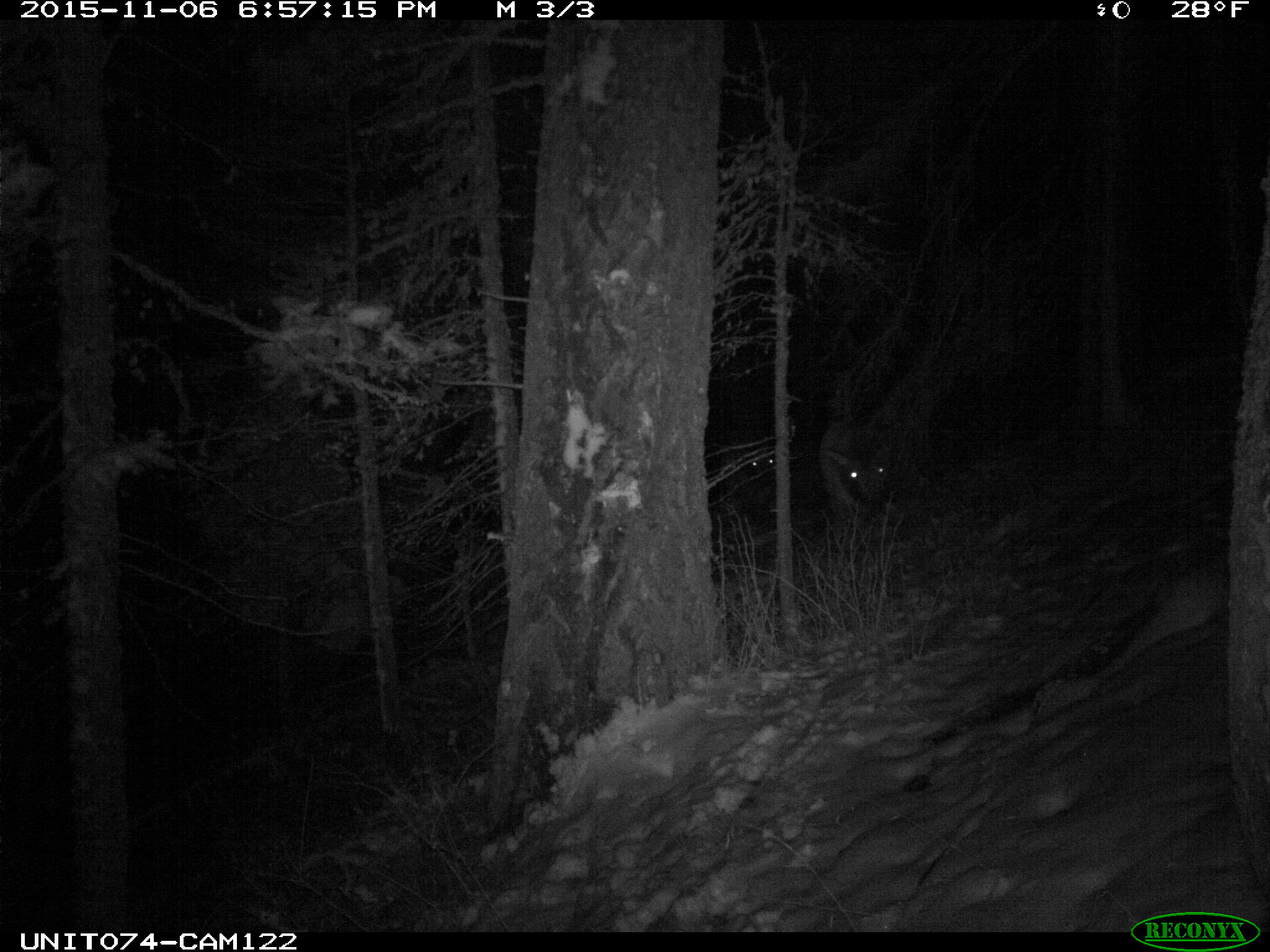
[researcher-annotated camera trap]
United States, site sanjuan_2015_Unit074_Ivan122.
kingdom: Animalia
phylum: Chordata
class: Mammalia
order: Artiodactyla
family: Cervidae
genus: Cervus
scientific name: Cervus elaphus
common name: red deer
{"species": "Cervus elaphus (red deer)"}